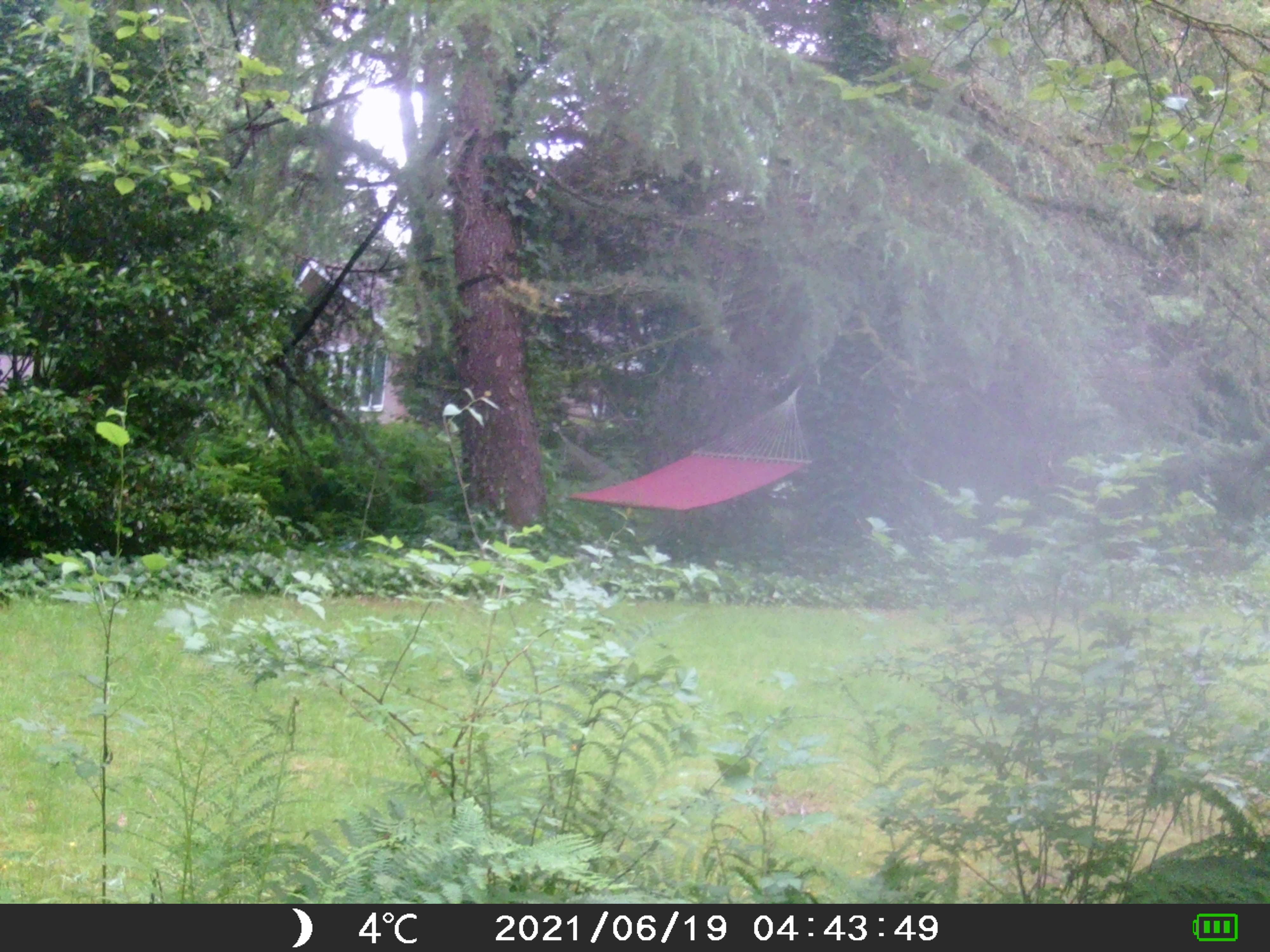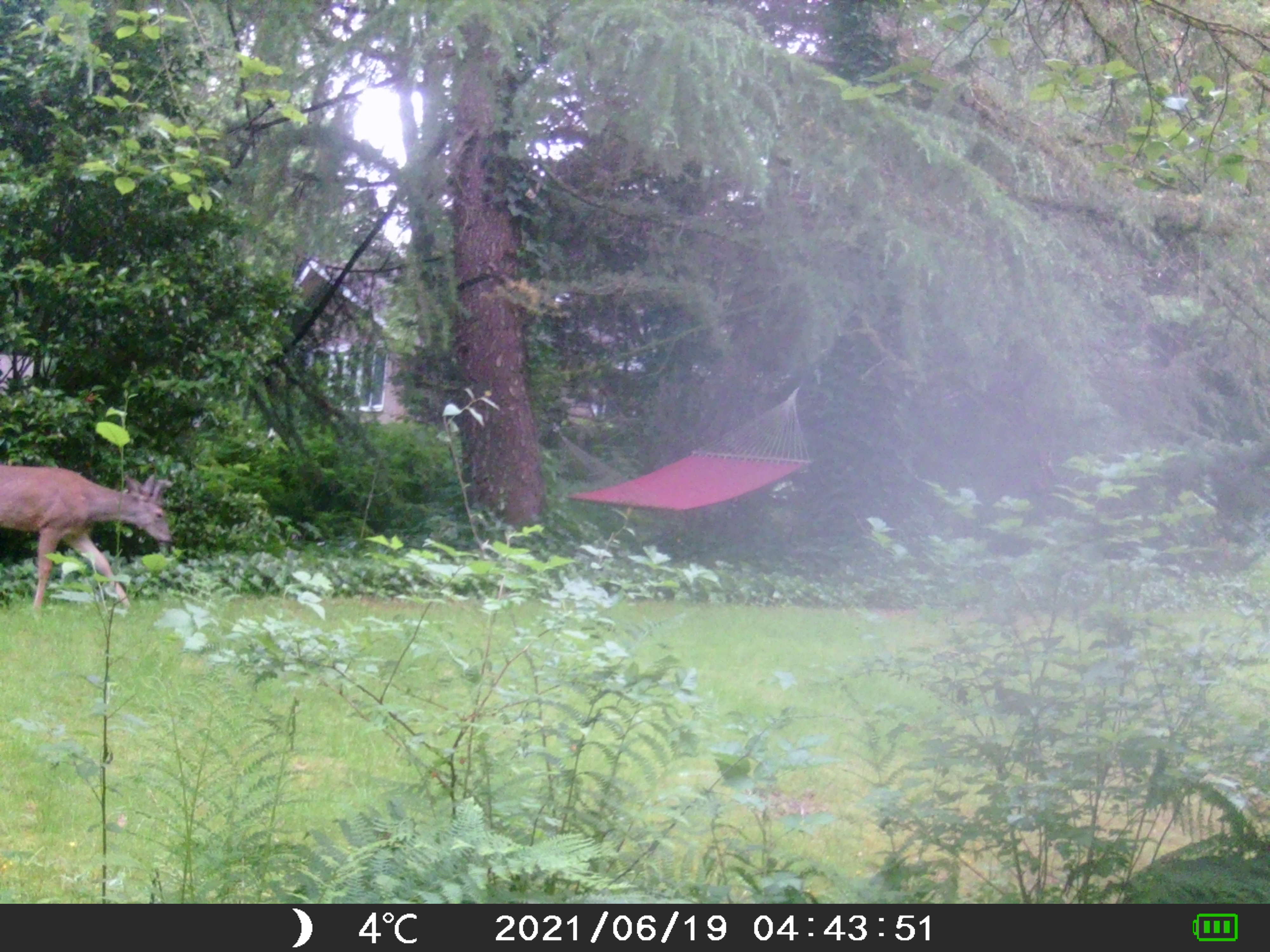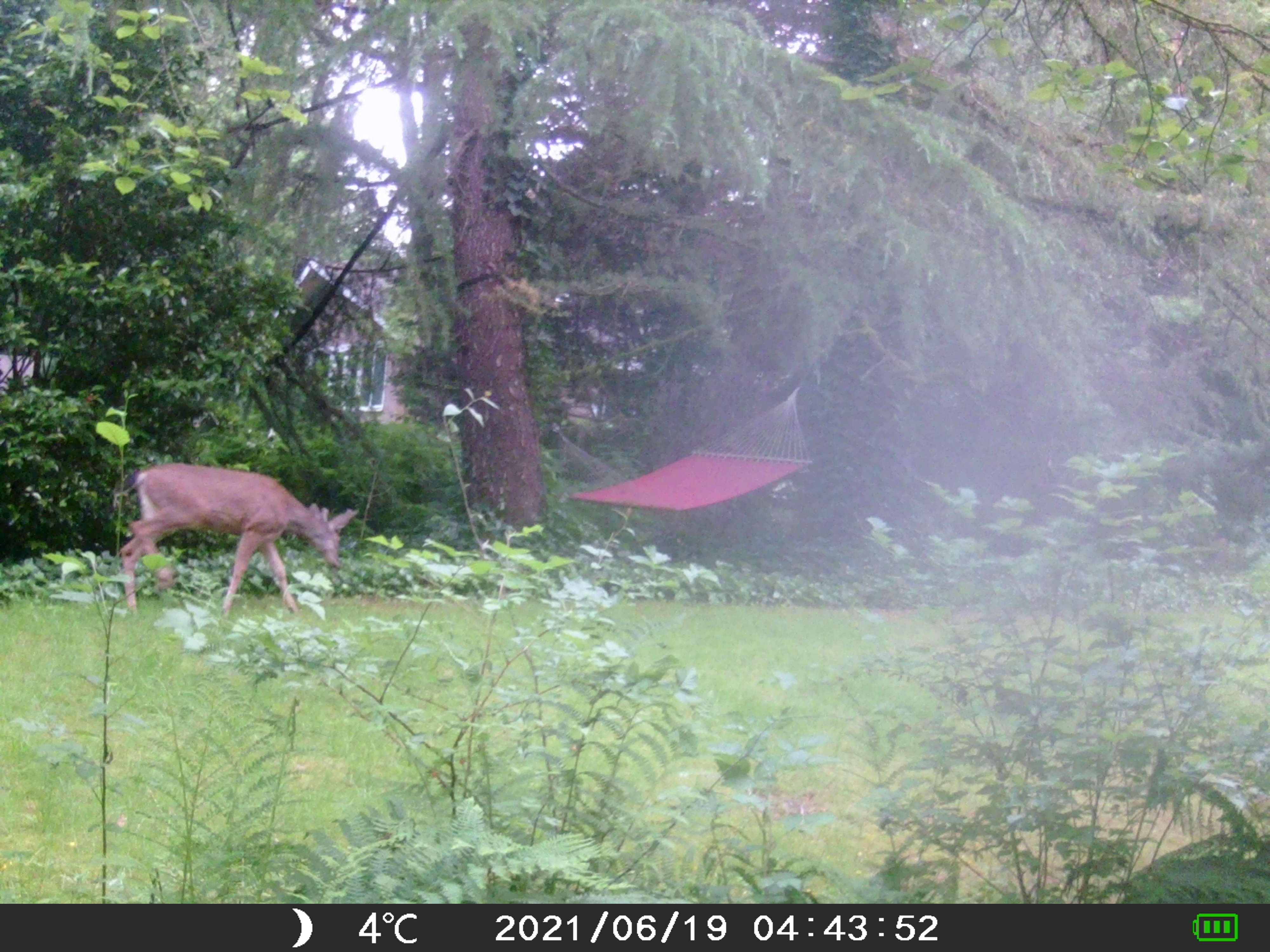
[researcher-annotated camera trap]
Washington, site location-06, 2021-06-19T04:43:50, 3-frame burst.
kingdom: Animalia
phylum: Chordata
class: Mammalia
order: Artiodactyla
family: Cervidae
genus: Odocoileus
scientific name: Odocoileus hemionus columbianus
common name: columbian blacktail deer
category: deer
Deer (columbian blacktail deer) (Odocoileus hemionus columbianus).